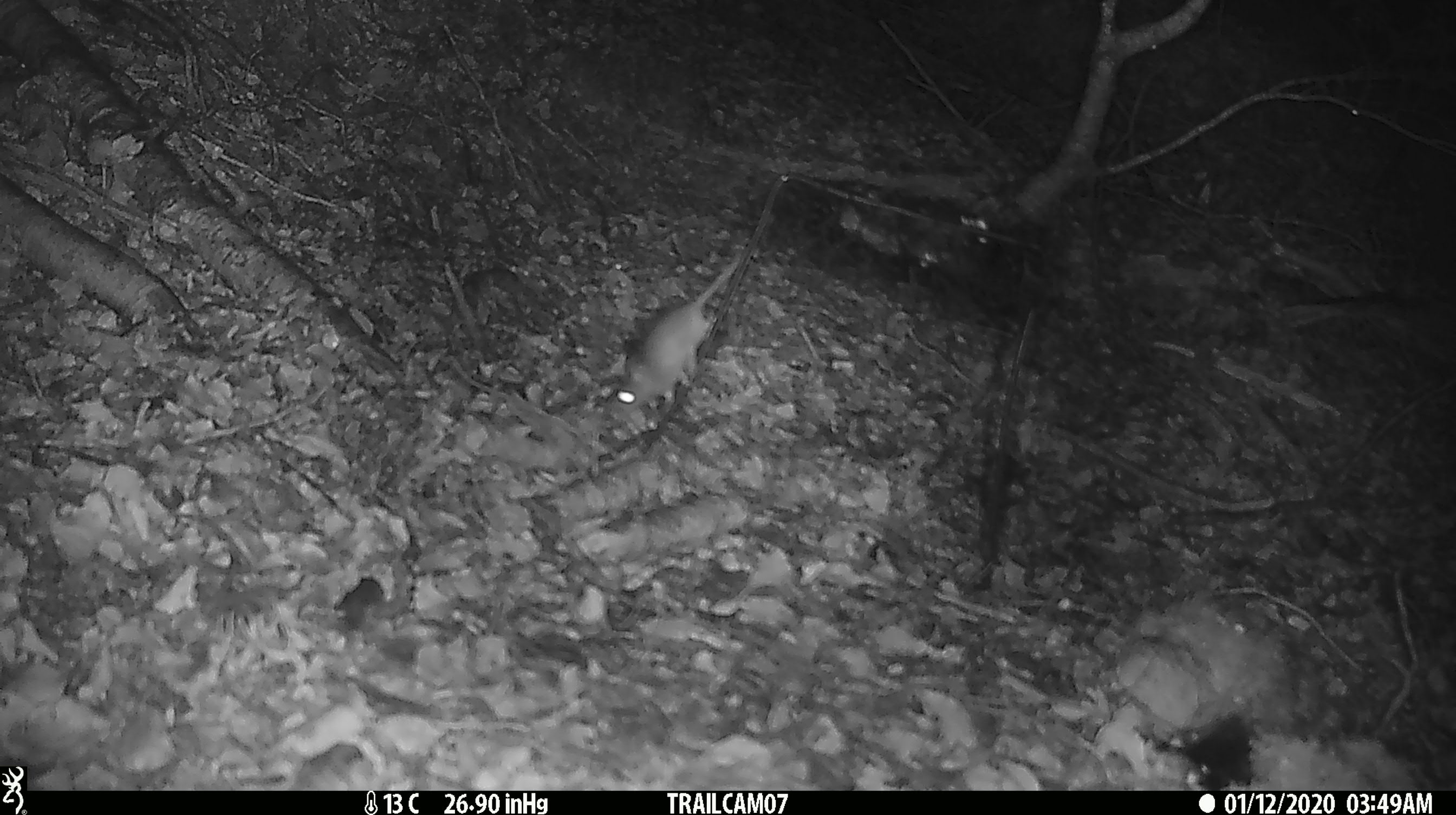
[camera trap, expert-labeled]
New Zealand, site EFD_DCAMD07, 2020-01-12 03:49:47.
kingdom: Animalia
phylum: Chordata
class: Mammalia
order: Rodentia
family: Muridae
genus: Mus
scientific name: Mus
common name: mouse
Mouse (Mus).